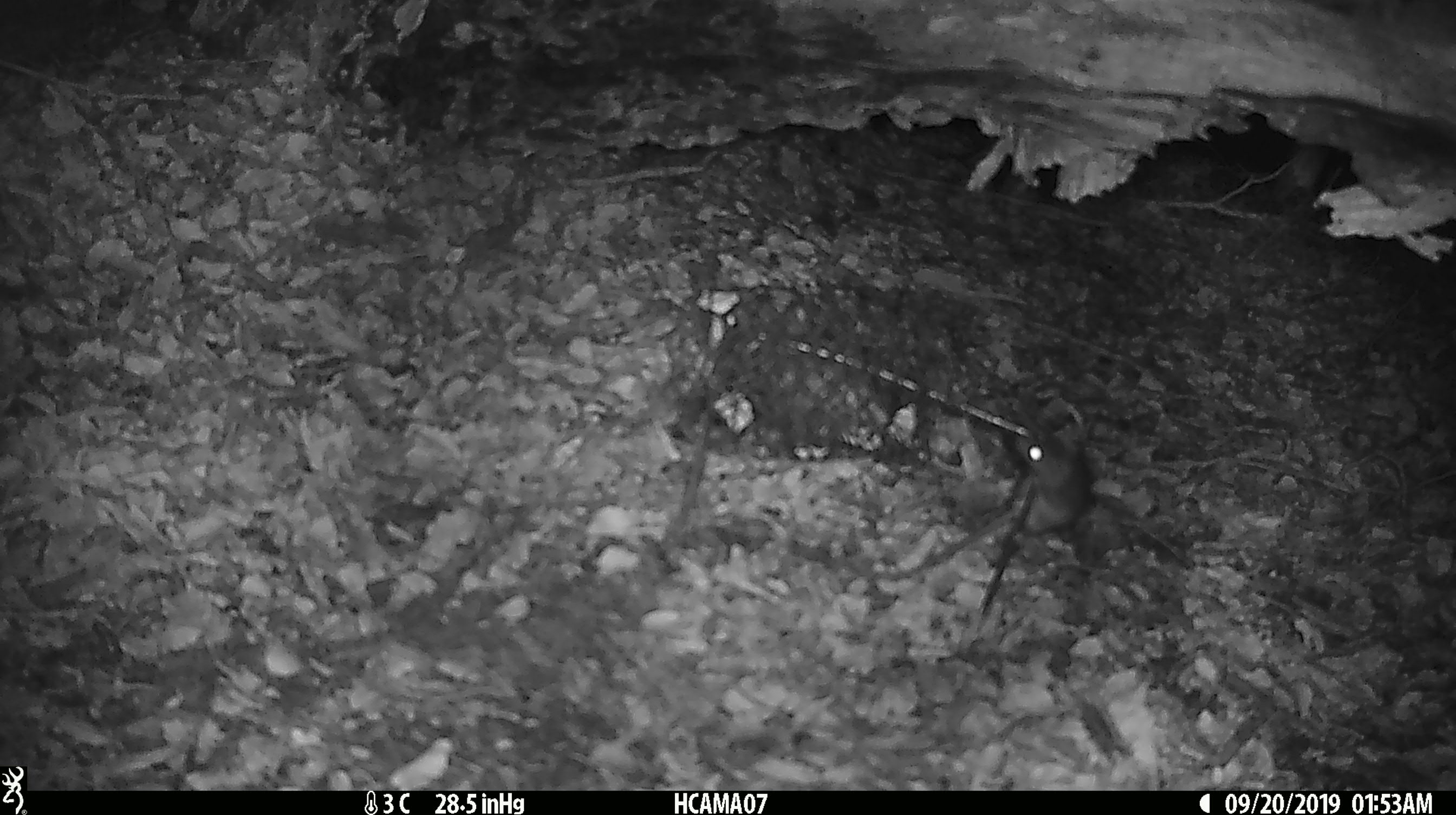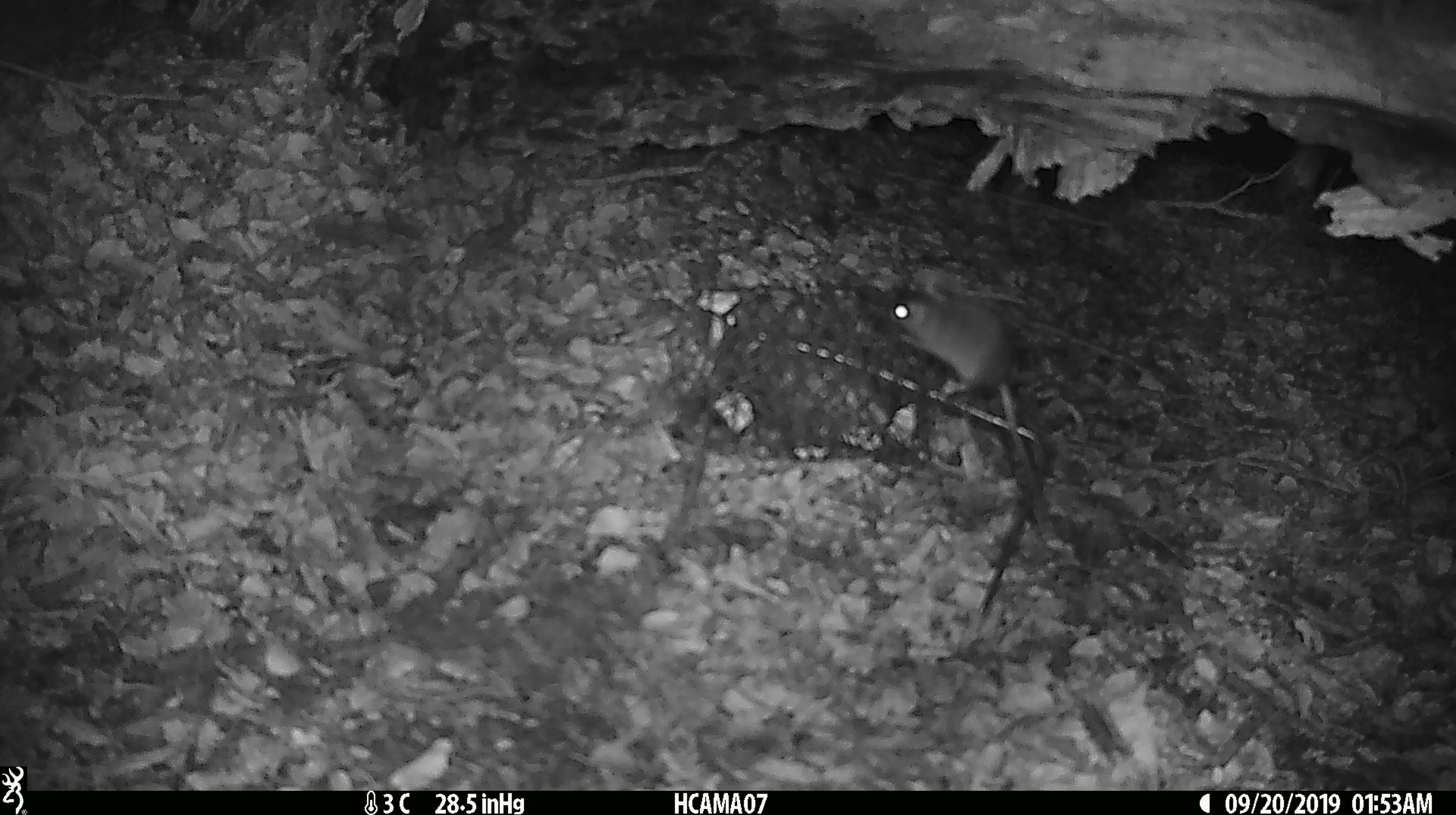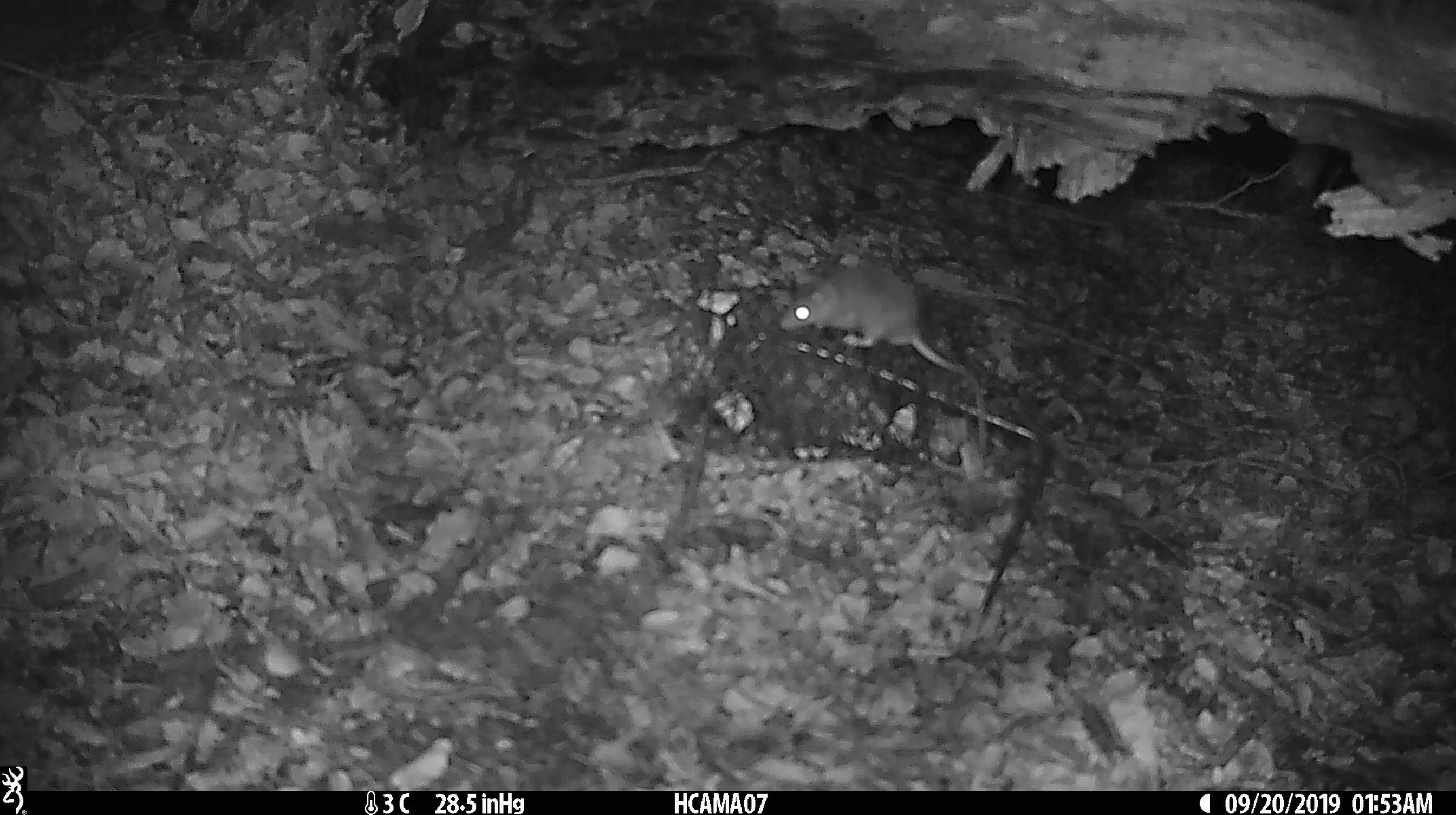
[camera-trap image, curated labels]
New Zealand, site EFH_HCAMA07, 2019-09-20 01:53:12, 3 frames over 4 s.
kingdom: Animalia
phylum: Chordata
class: Mammalia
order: Rodentia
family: Muridae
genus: Mus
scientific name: Mus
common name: mouse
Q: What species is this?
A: Mouse (Mus).